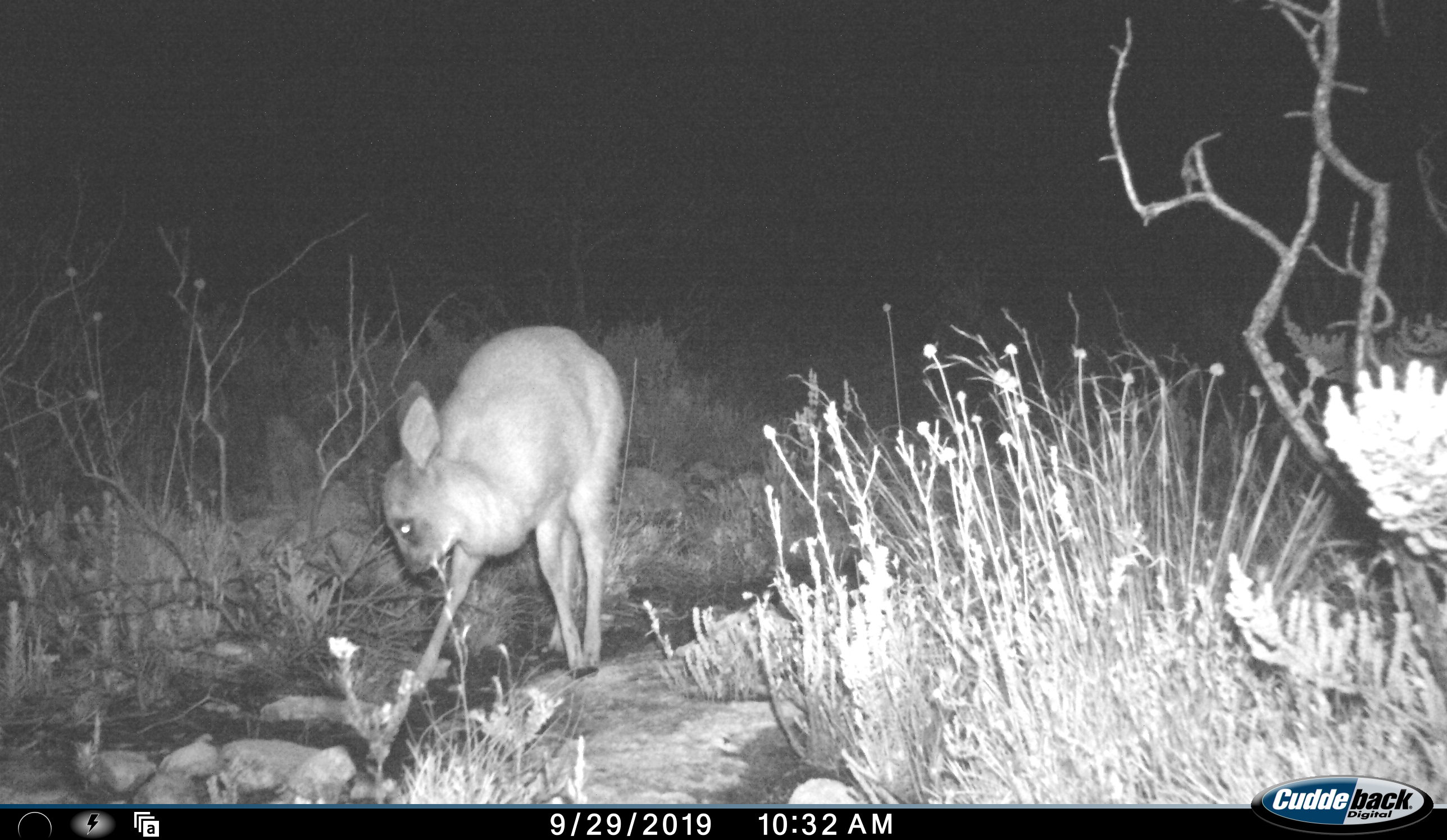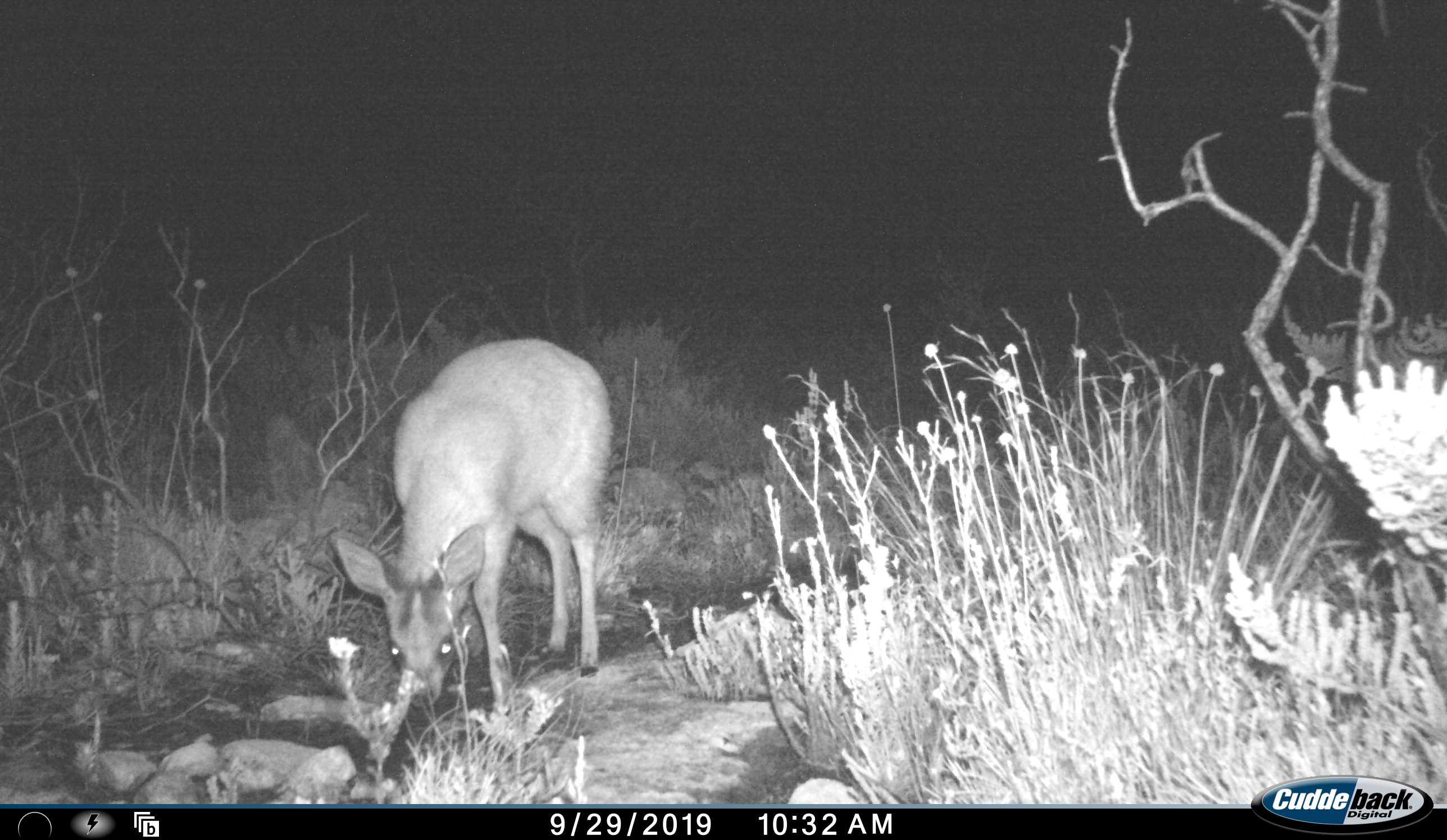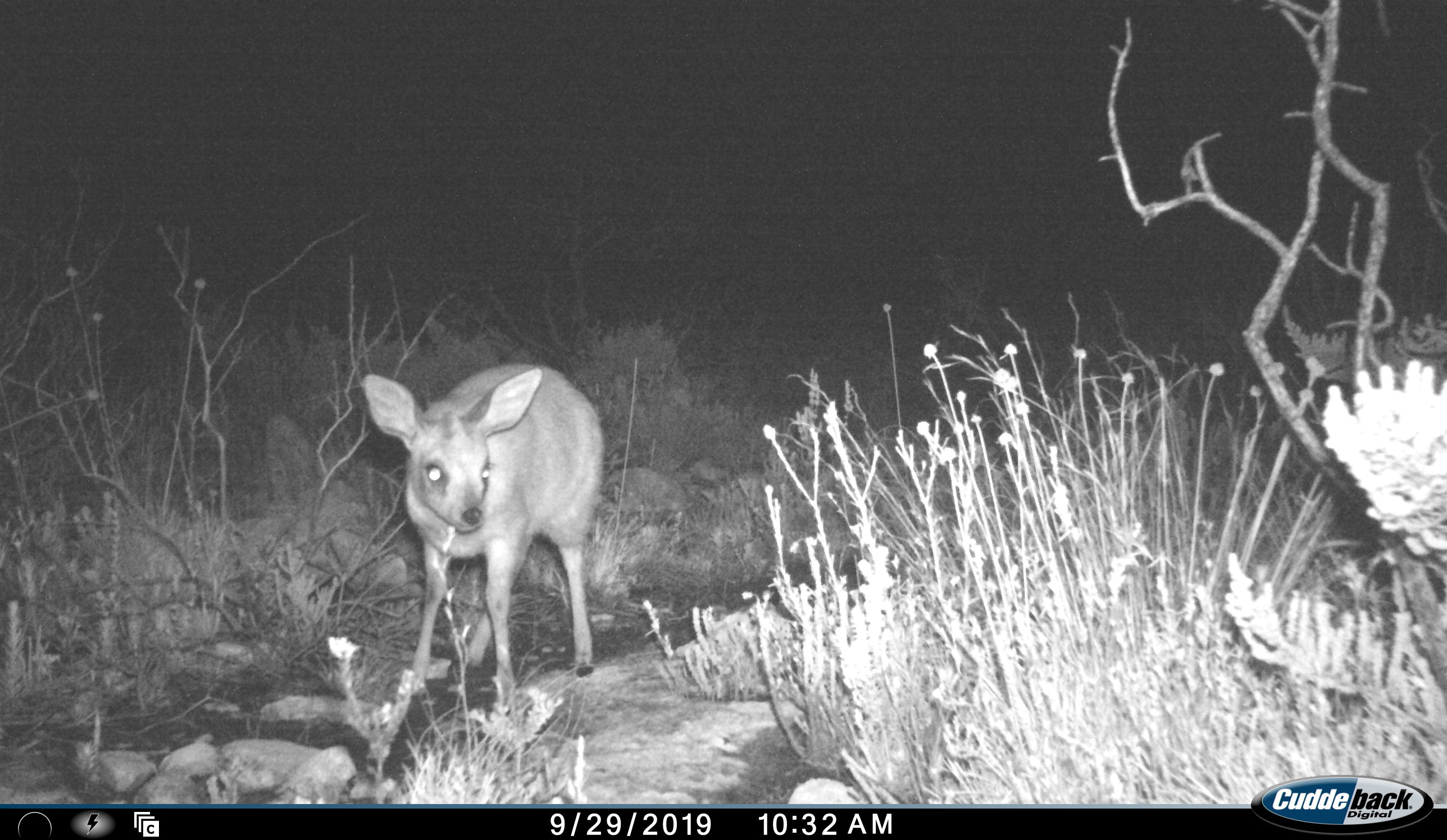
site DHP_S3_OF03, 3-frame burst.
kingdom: Animalia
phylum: Chordata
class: Mammalia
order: Artiodactyla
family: Bovidae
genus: Raphicerus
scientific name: Raphicerus campestris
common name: steenbok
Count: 1.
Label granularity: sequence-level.